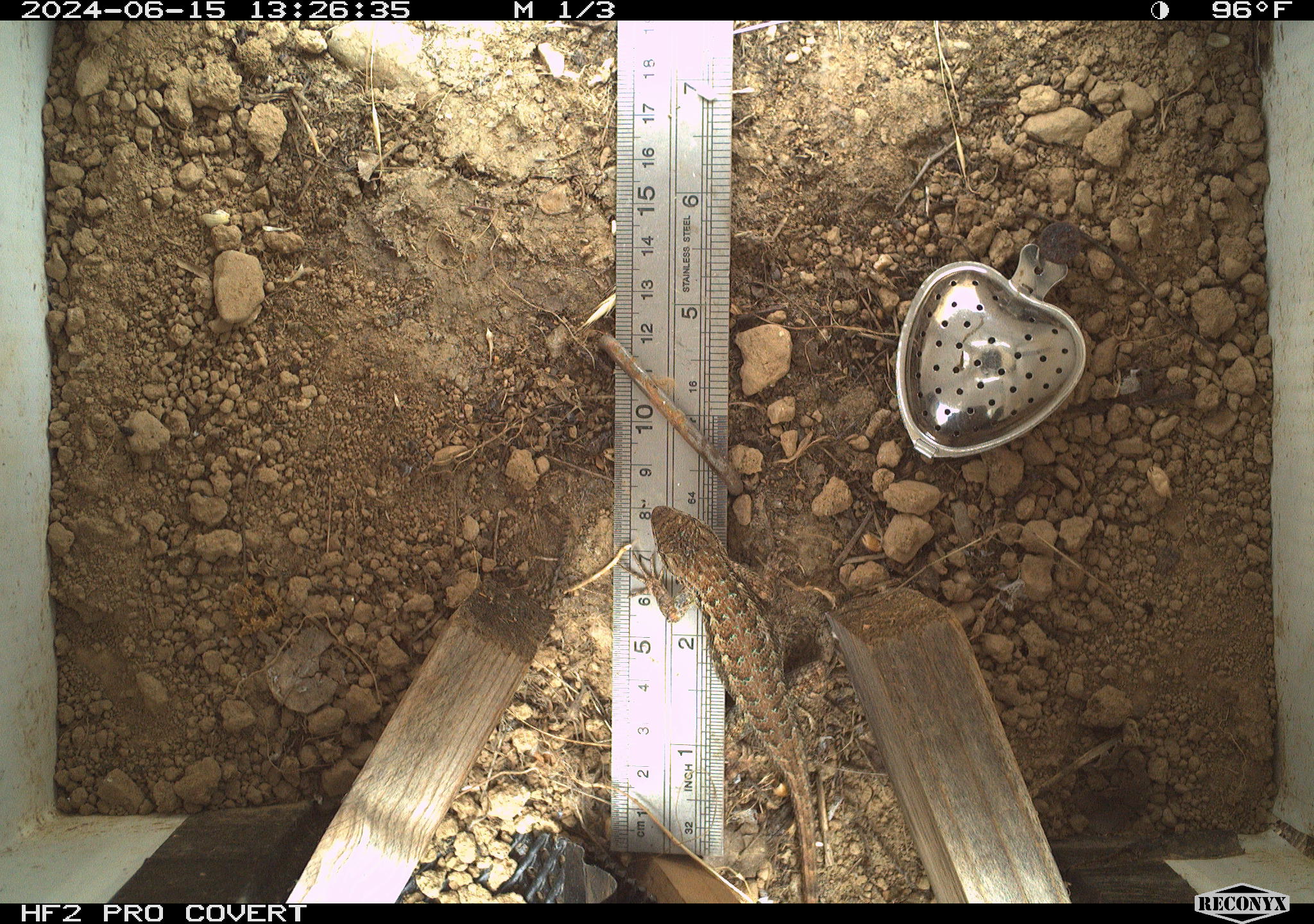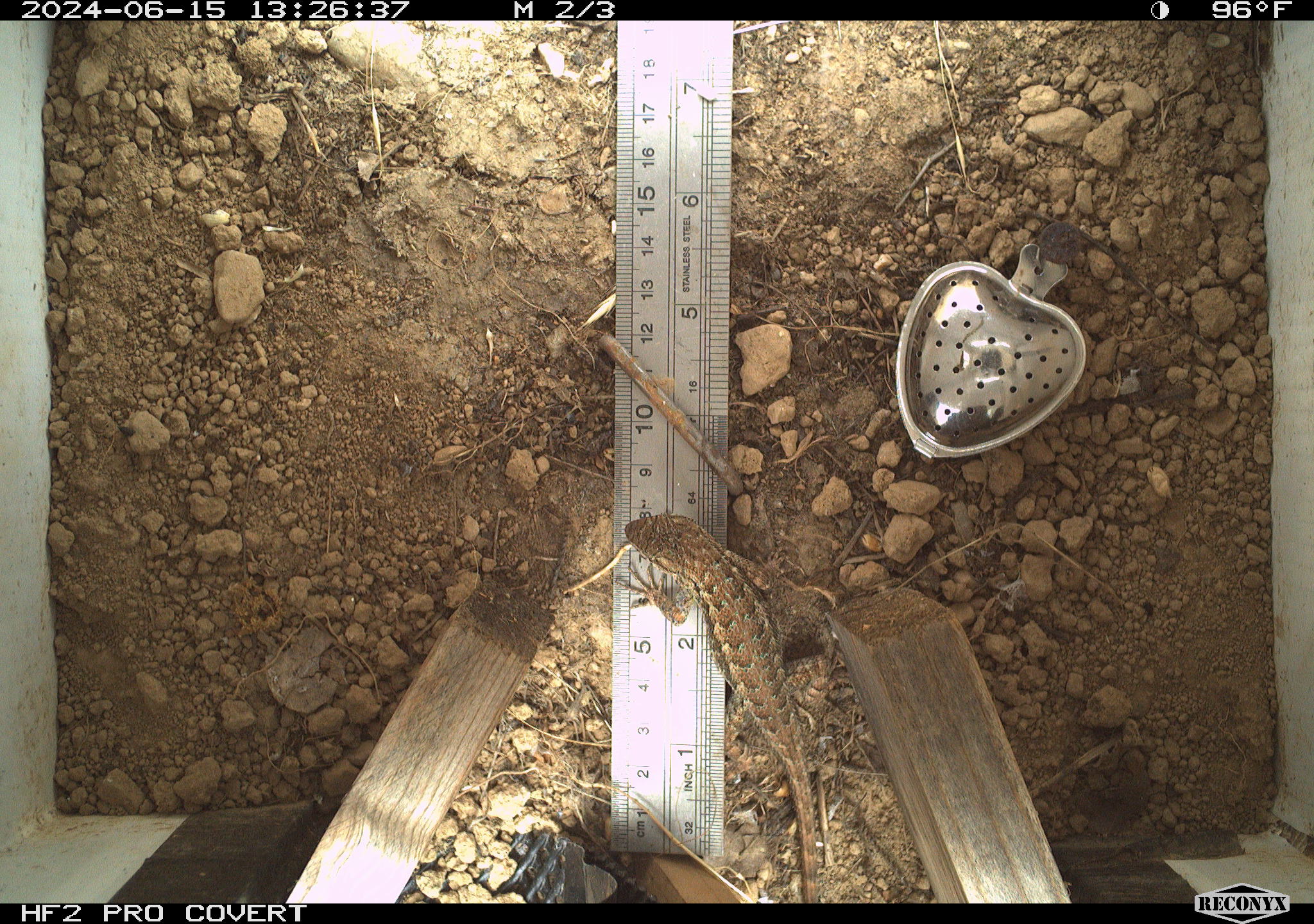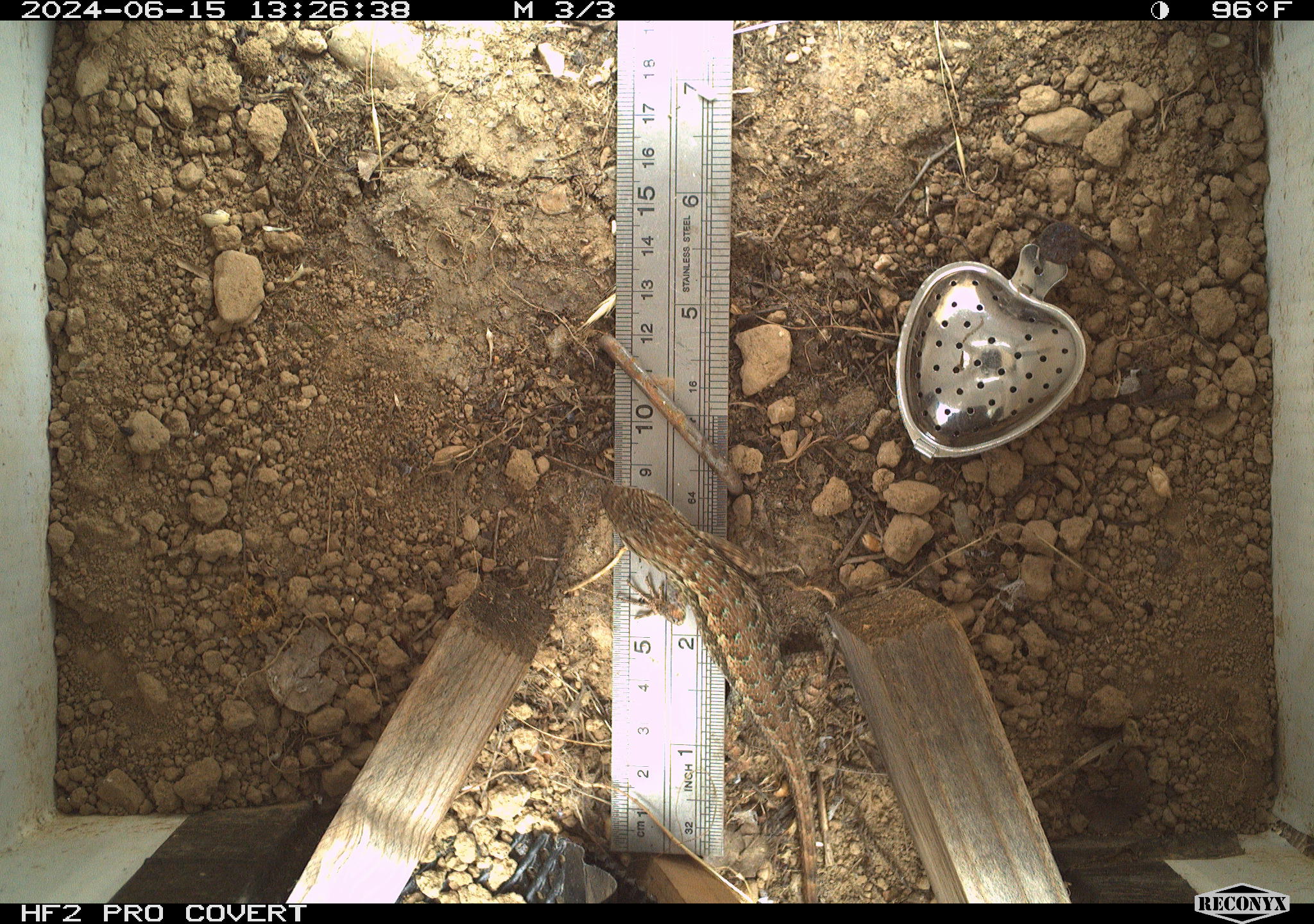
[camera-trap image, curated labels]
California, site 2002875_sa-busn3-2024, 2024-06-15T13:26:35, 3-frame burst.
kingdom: Animalia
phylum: Chordata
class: Reptilia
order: Squamata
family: Phrynosomatidae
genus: Sceloporus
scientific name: Sceloporus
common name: spiny lizards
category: sceloporus species